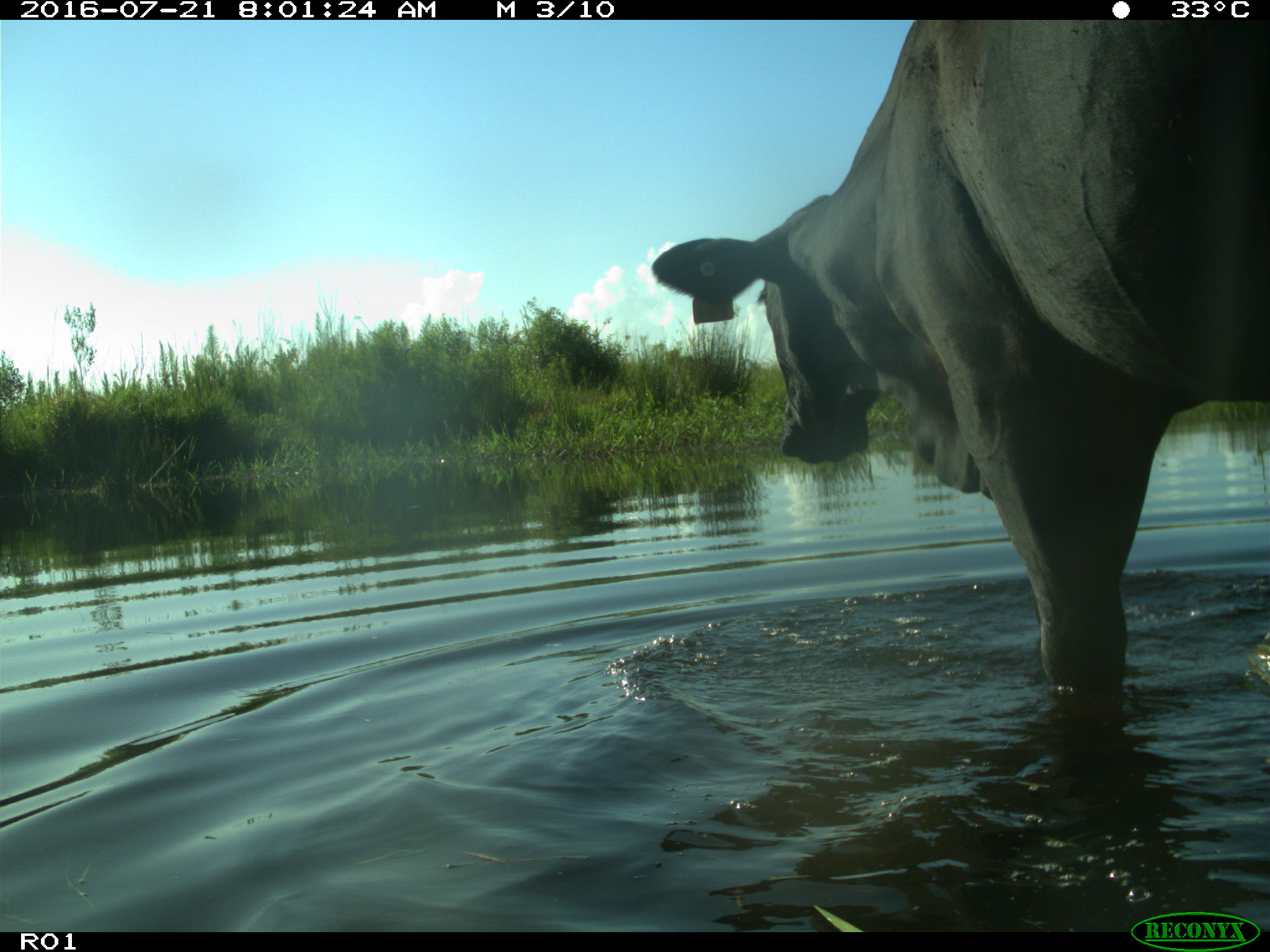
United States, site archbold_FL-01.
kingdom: Animalia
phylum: Chordata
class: Mammalia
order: Artiodactyla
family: Bovidae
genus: Bos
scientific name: Bos taurus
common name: domestic cow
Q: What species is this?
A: Bos taurus (domestic cow).